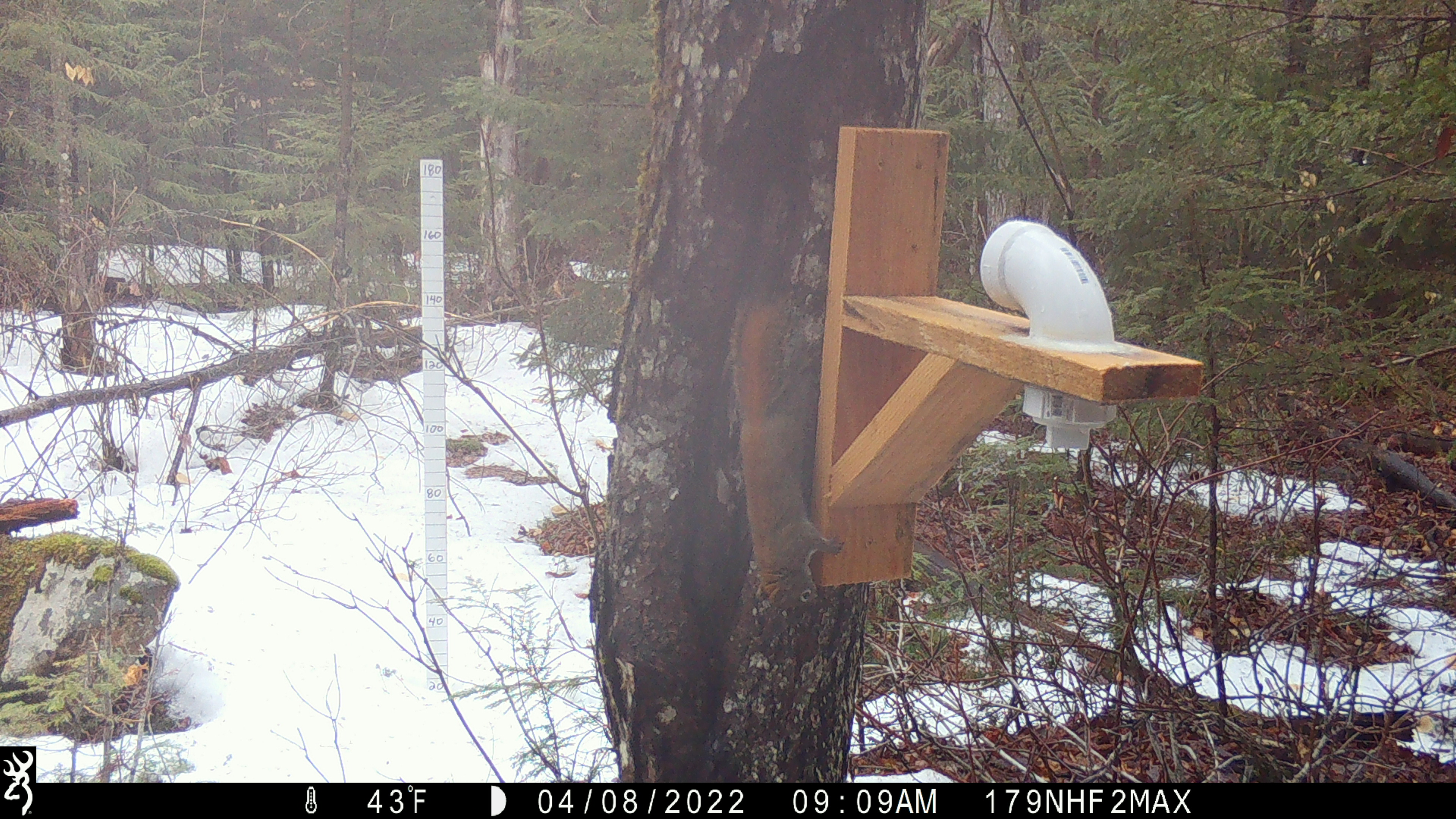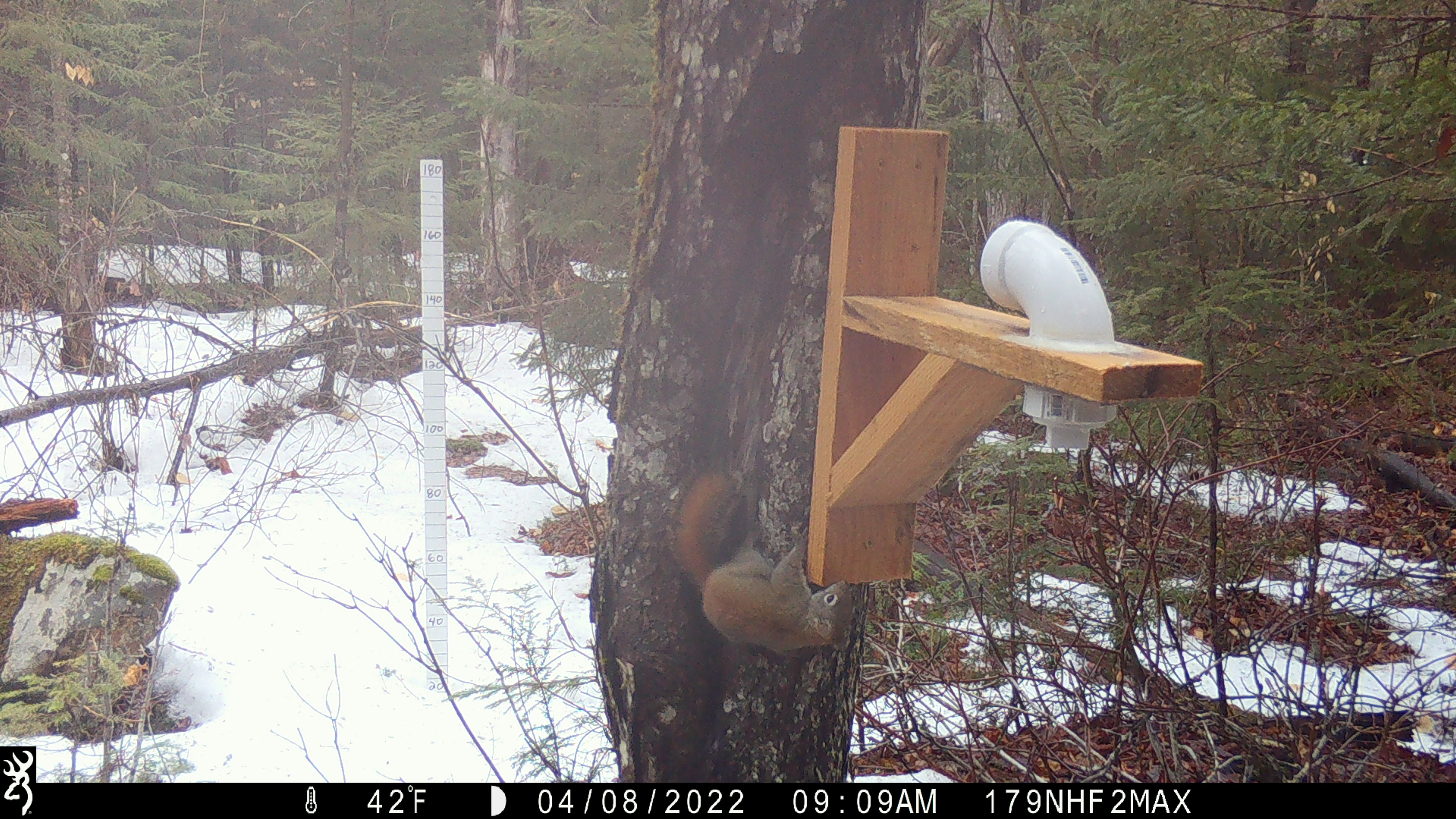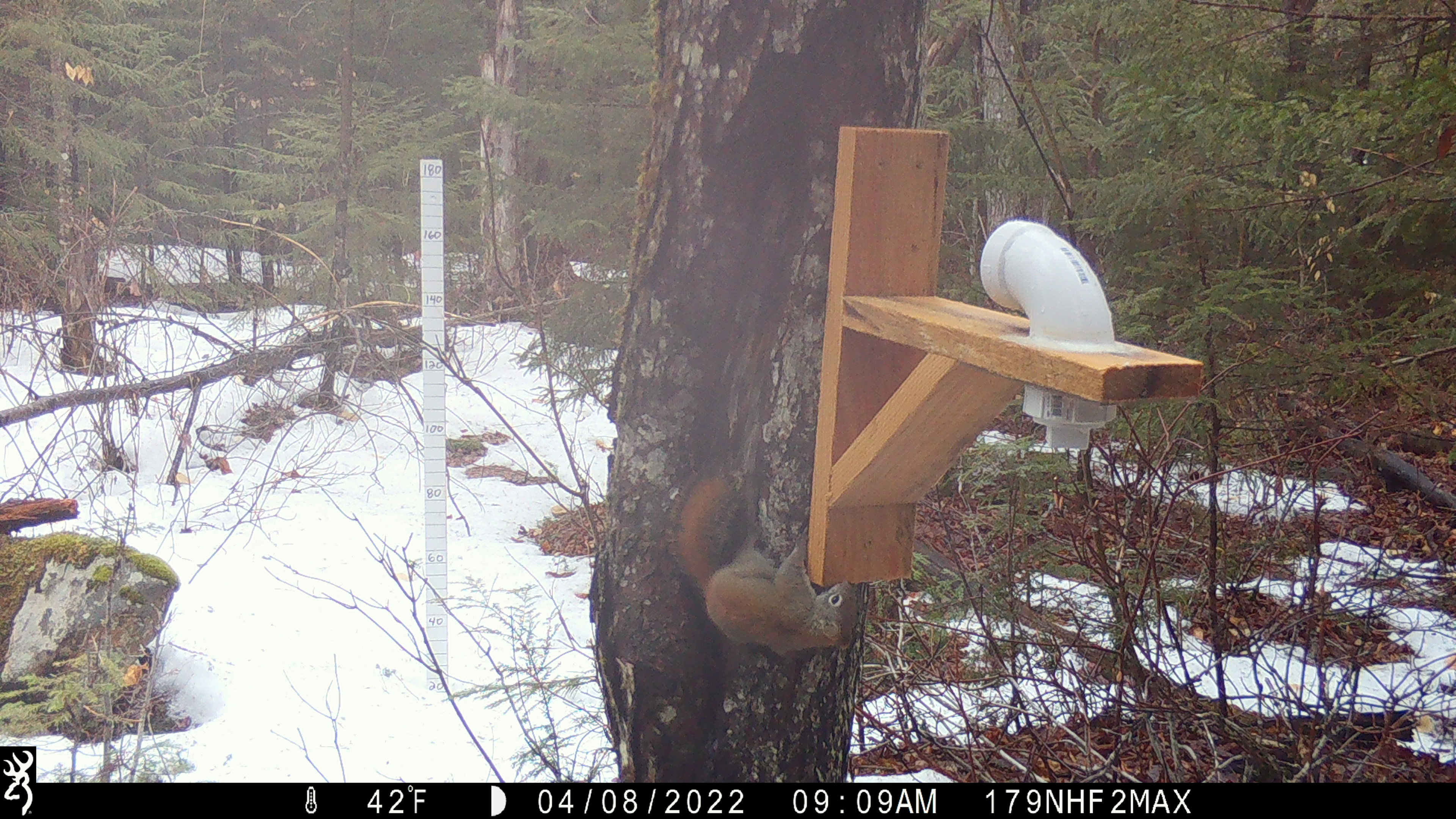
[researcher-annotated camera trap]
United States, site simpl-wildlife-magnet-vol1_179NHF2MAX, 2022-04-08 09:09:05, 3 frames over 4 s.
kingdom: Animalia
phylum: Chordata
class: Mammalia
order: Rodentia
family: Sciuridae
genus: Tamiasciurus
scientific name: Tamiasciurus hudsonicus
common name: red squirrel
Red squirrel (Tamiasciurus hudsonicus).